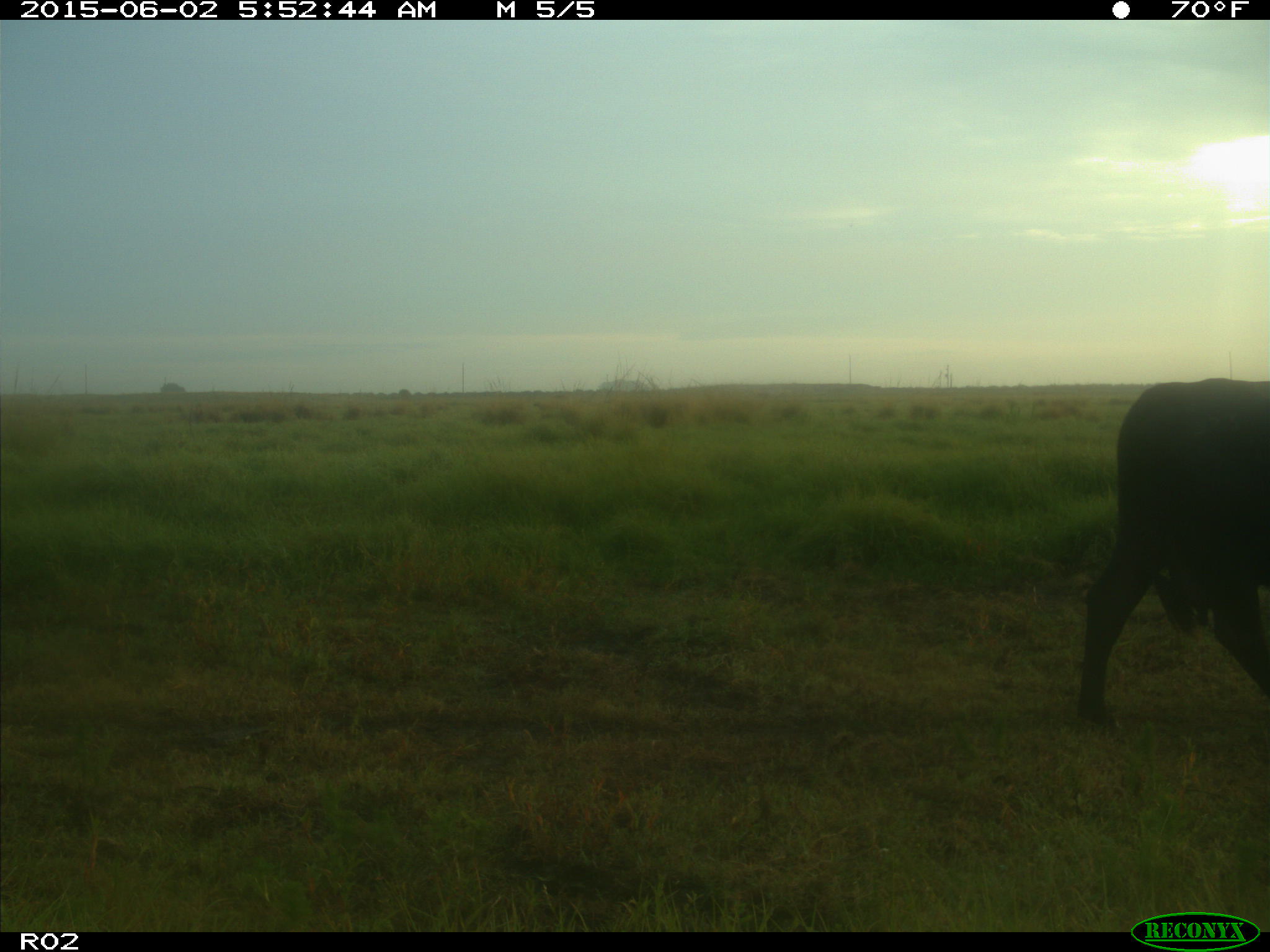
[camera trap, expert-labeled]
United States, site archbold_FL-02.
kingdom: Animalia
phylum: Chordata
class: Mammalia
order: Artiodactyla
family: Bovidae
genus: Bos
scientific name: Bos taurus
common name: domestic cow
Bos taurus (domestic cow).